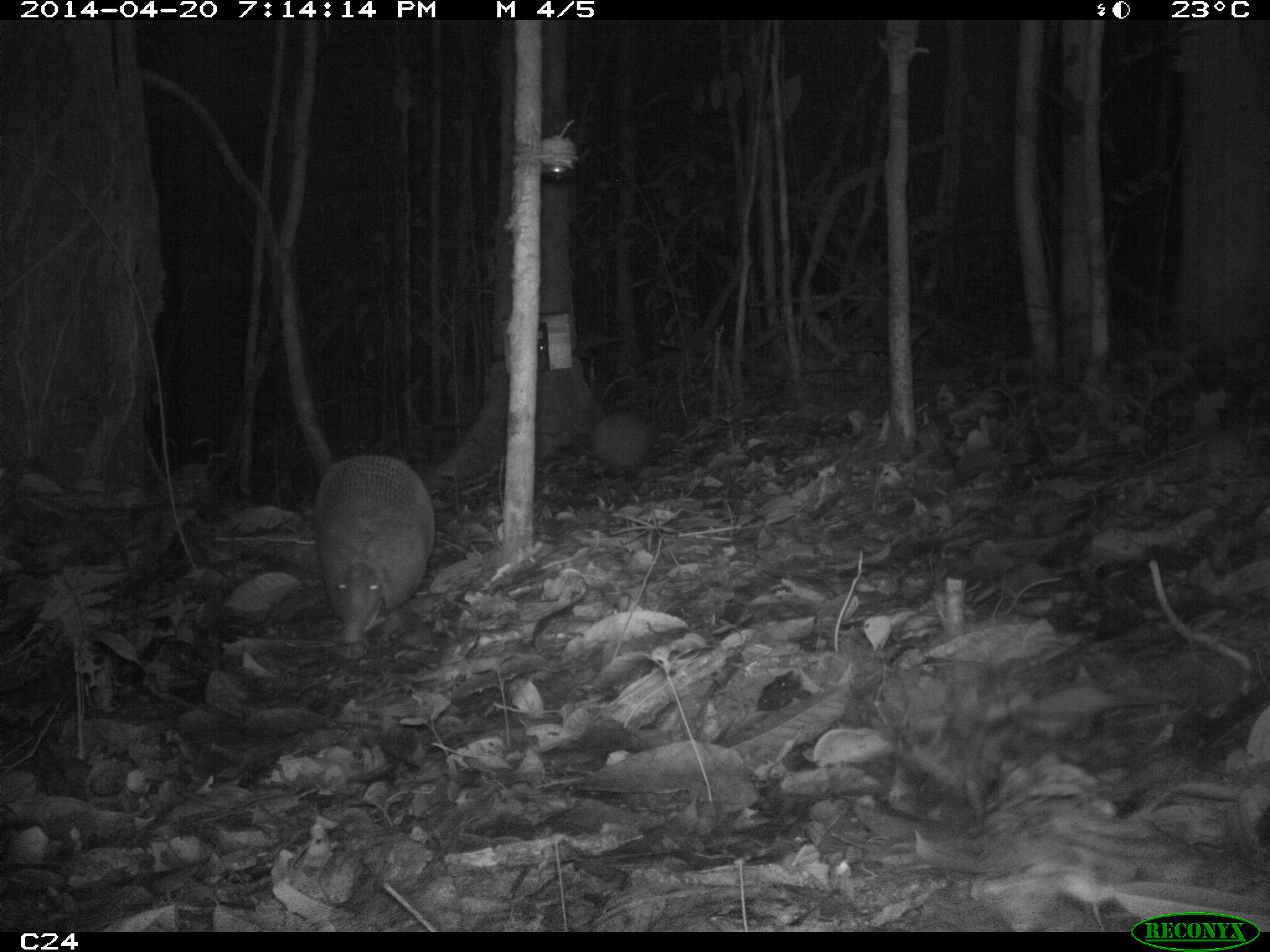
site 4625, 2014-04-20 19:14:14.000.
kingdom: Animalia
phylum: Chordata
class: Mammalia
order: Cingulata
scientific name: Cingulata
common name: armadillo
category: unknown armadillo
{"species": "unknown armadillo (armadillo) (Cingulata)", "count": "1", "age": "adult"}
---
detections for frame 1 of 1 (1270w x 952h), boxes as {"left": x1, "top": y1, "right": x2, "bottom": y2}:
unknown armadillo: {"left": 311, "top": 454, "right": 431, "bottom": 645}